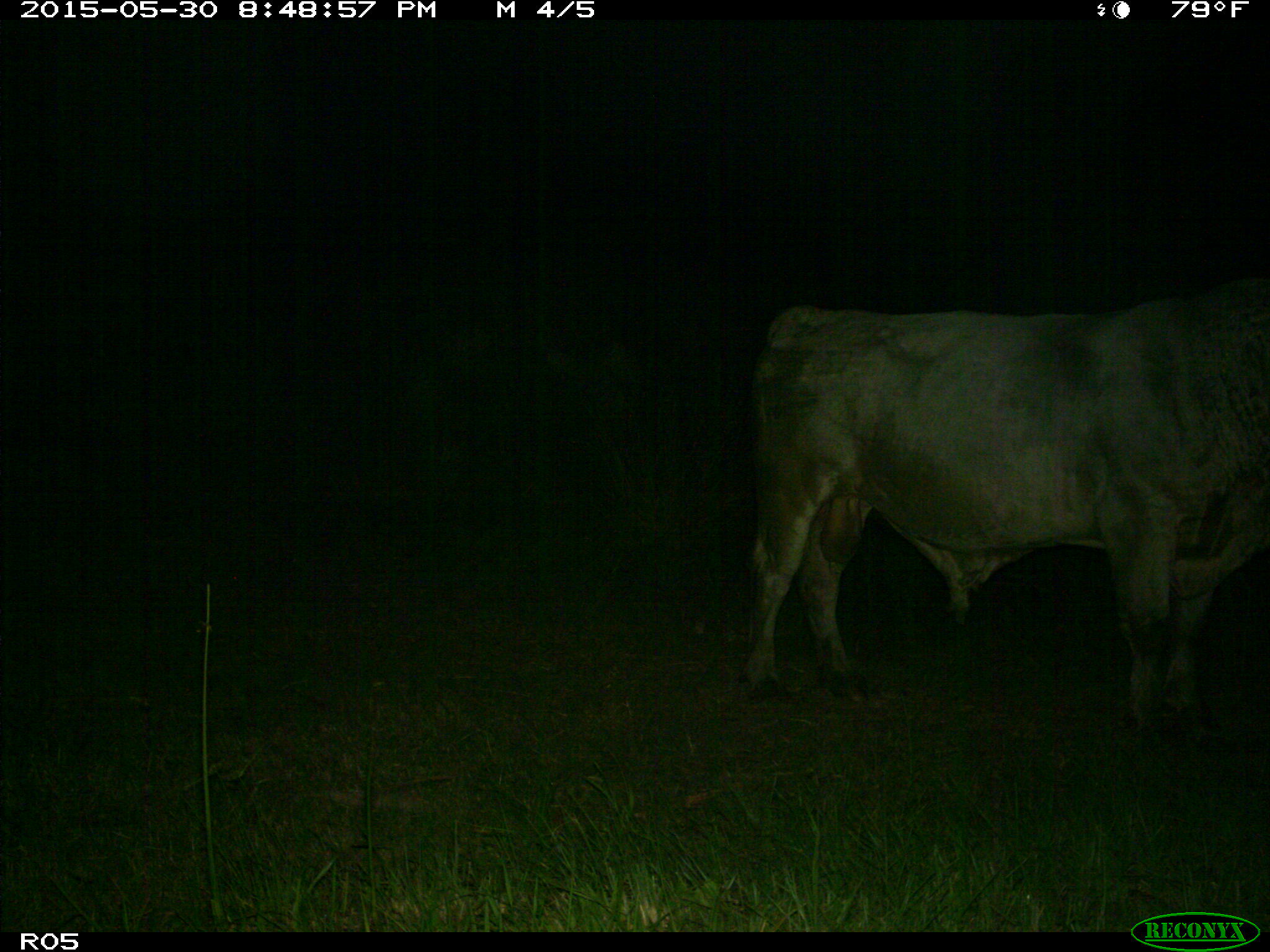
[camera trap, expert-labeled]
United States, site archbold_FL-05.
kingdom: Animalia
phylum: Chordata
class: Mammalia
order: Artiodactyla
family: Bovidae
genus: Bos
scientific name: Bos taurus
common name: domestic cow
Bos taurus (domestic cow).